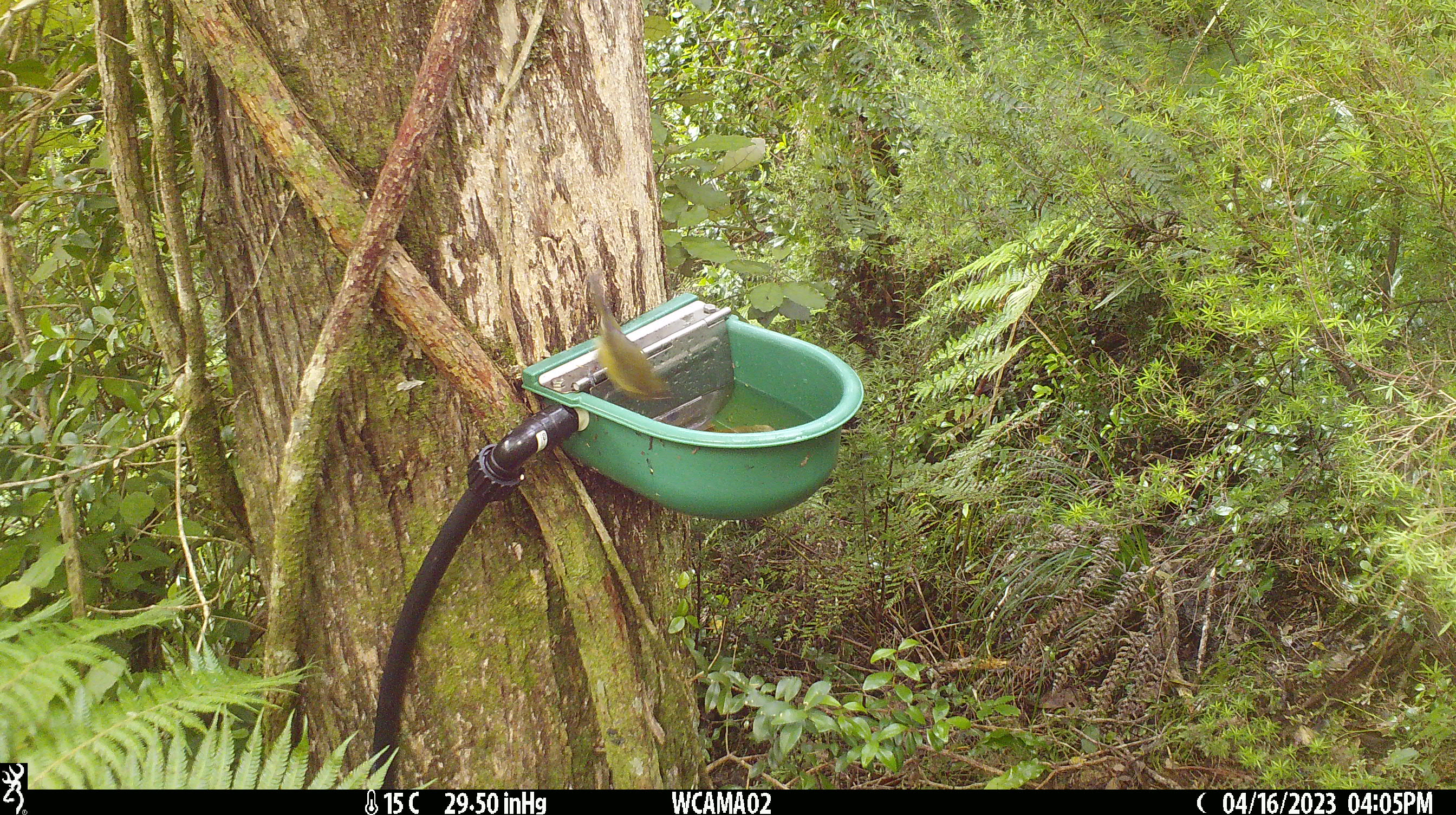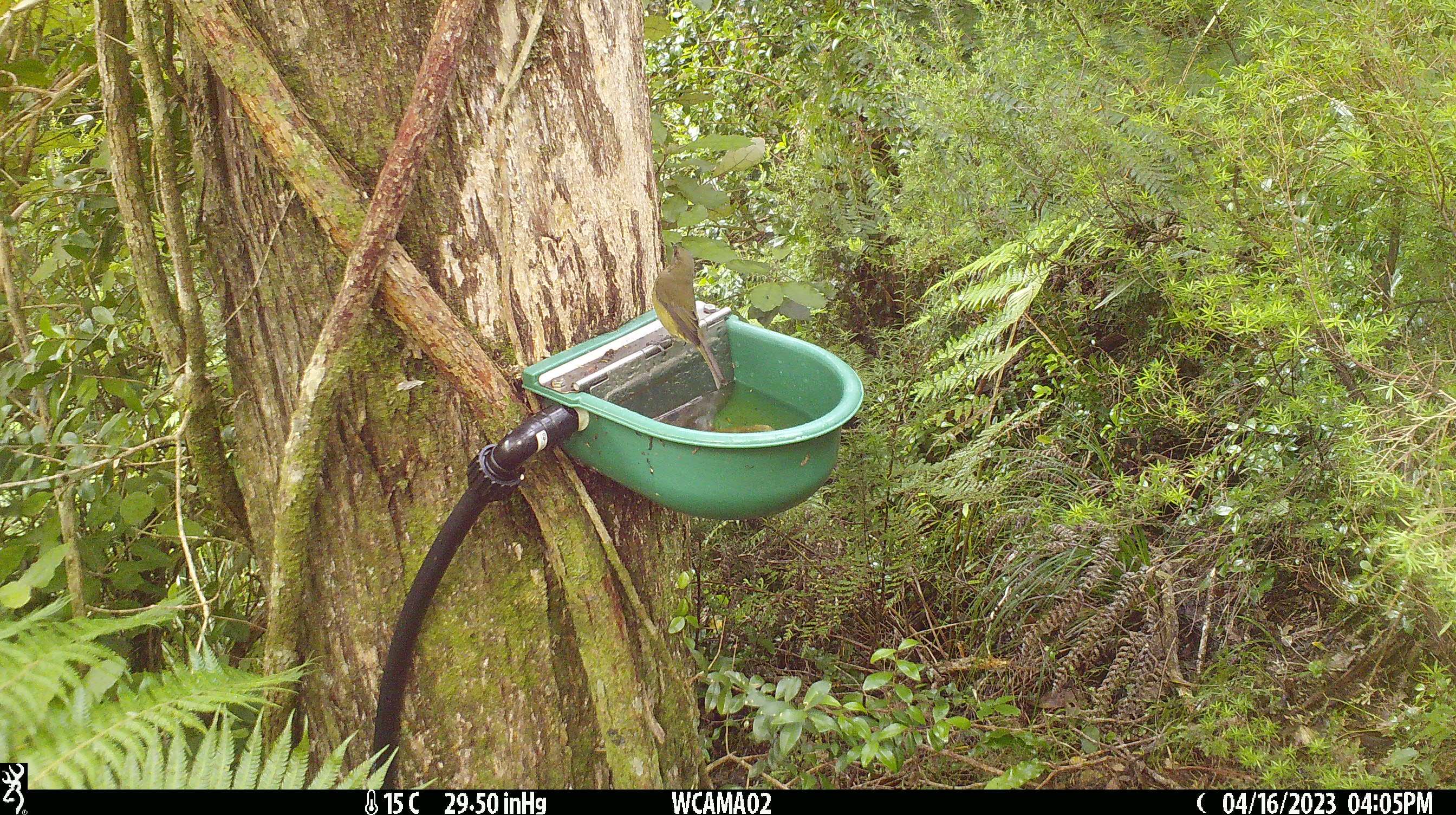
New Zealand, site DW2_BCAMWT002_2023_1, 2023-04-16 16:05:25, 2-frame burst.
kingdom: Animalia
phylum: Chordata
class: Aves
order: Passeriformes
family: Meliphagidae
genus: Anthornis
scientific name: Anthornis melanura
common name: new zealand bellbird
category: bellbird